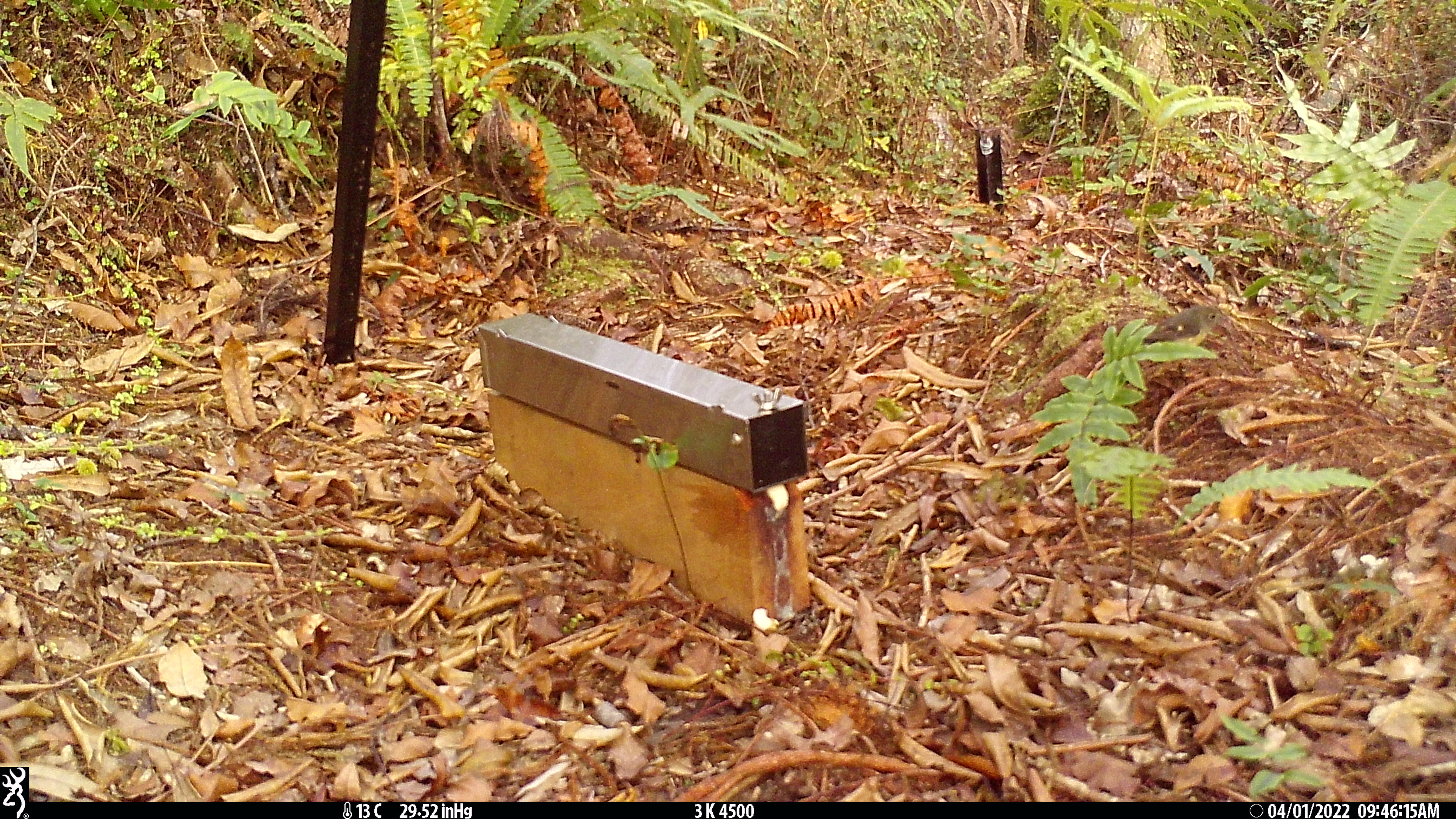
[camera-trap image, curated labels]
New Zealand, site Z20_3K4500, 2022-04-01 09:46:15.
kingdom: Animalia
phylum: Chordata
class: Aves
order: Passeriformes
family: Petroicidae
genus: Petroica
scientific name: Petroica macrocephala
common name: tomtit